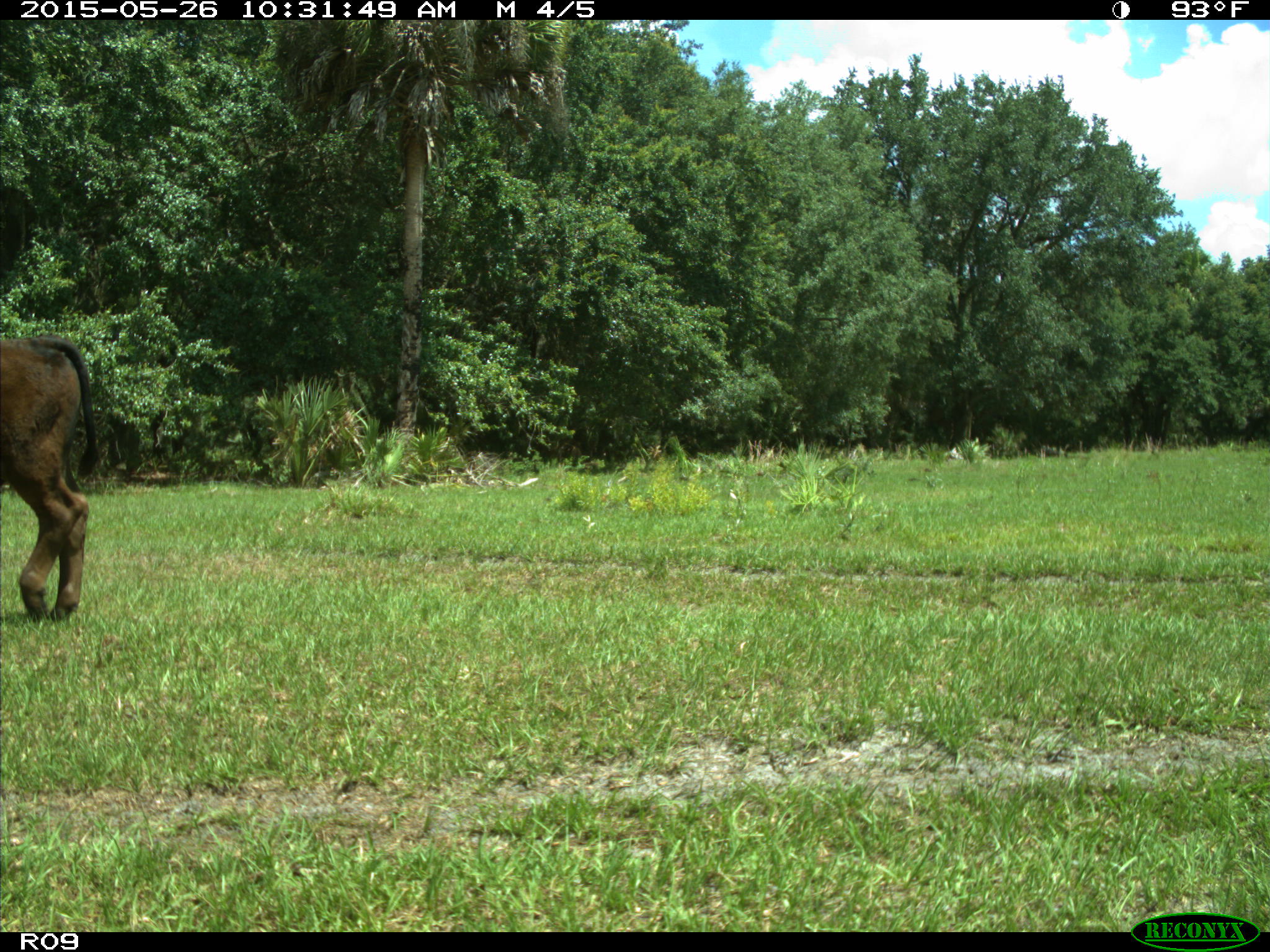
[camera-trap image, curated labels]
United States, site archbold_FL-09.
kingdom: Animalia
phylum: Chordata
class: Mammalia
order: Artiodactyla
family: Bovidae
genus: Bos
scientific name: Bos taurus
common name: domestic cow